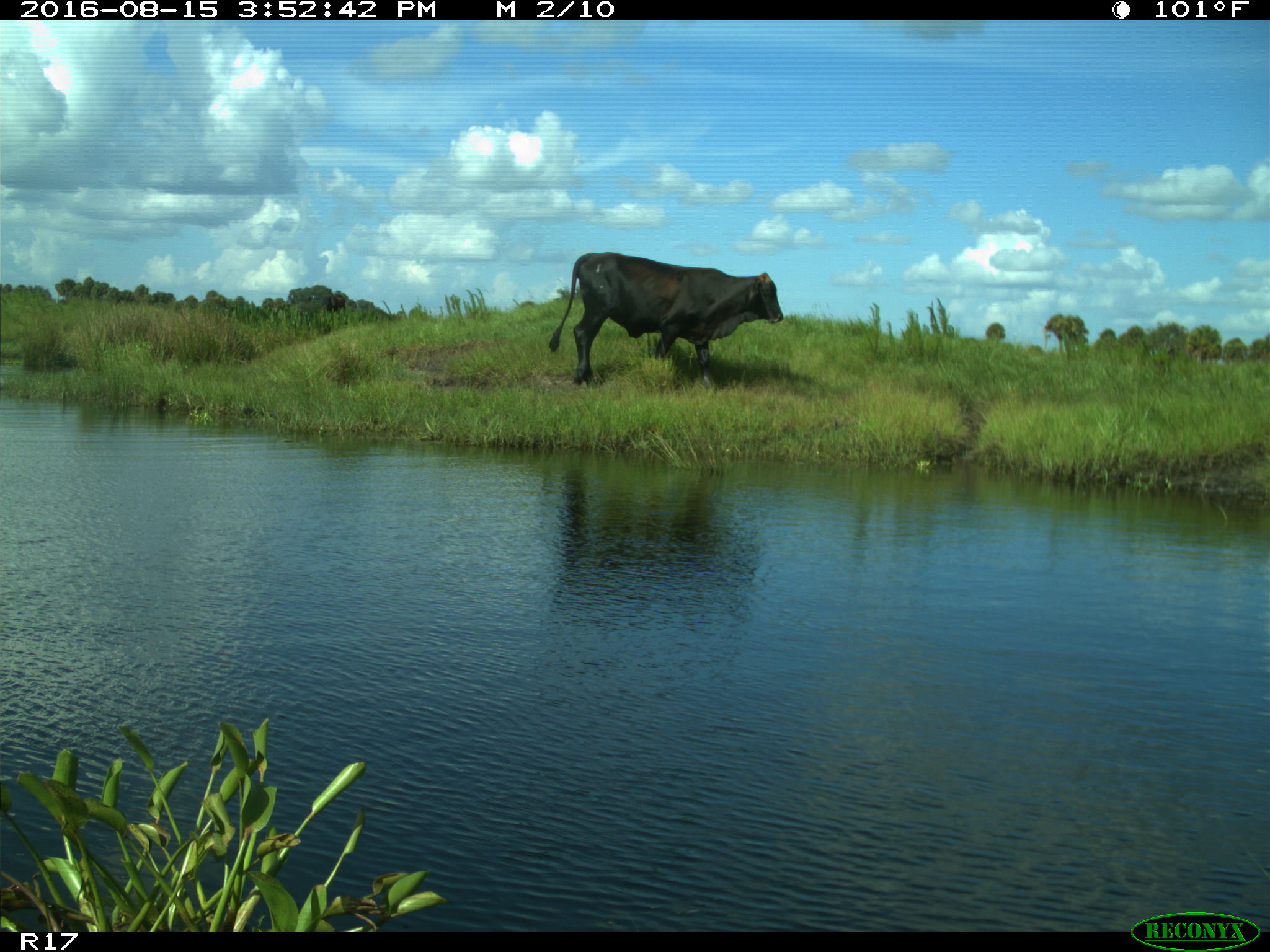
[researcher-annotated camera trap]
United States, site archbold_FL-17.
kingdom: Animalia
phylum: Chordata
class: Mammalia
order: Artiodactyla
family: Bovidae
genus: Bos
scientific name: Bos taurus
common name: domestic cow